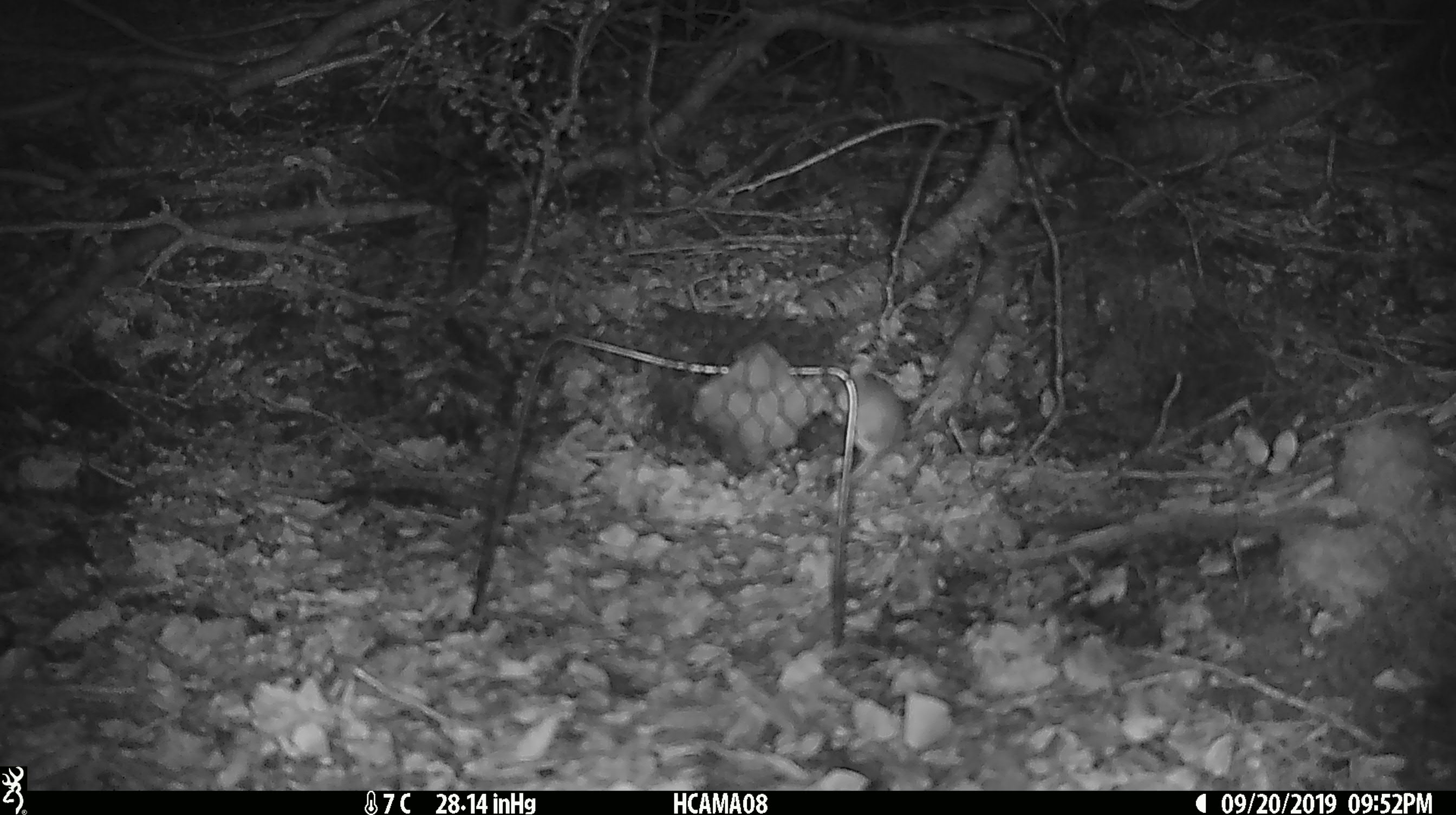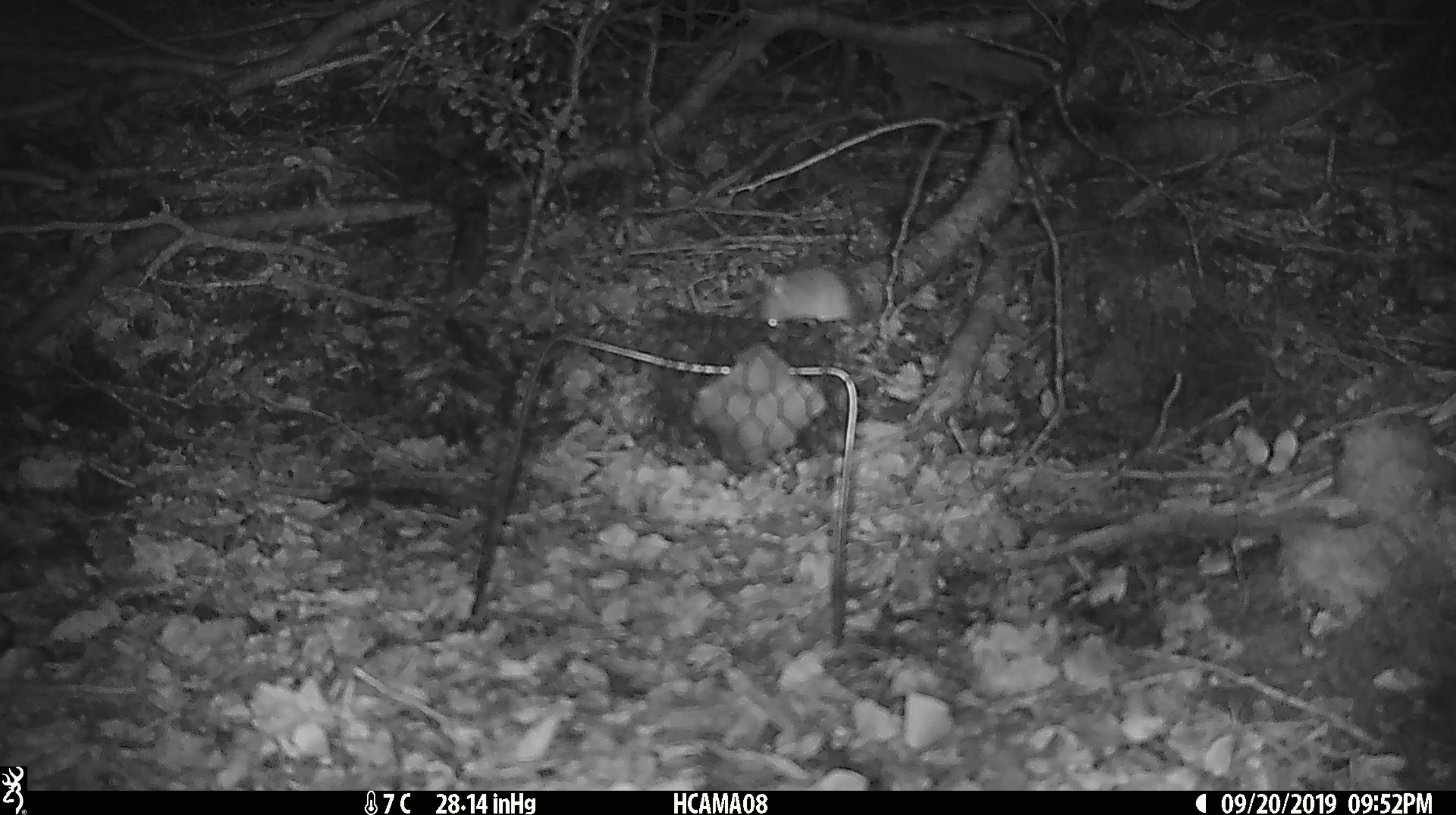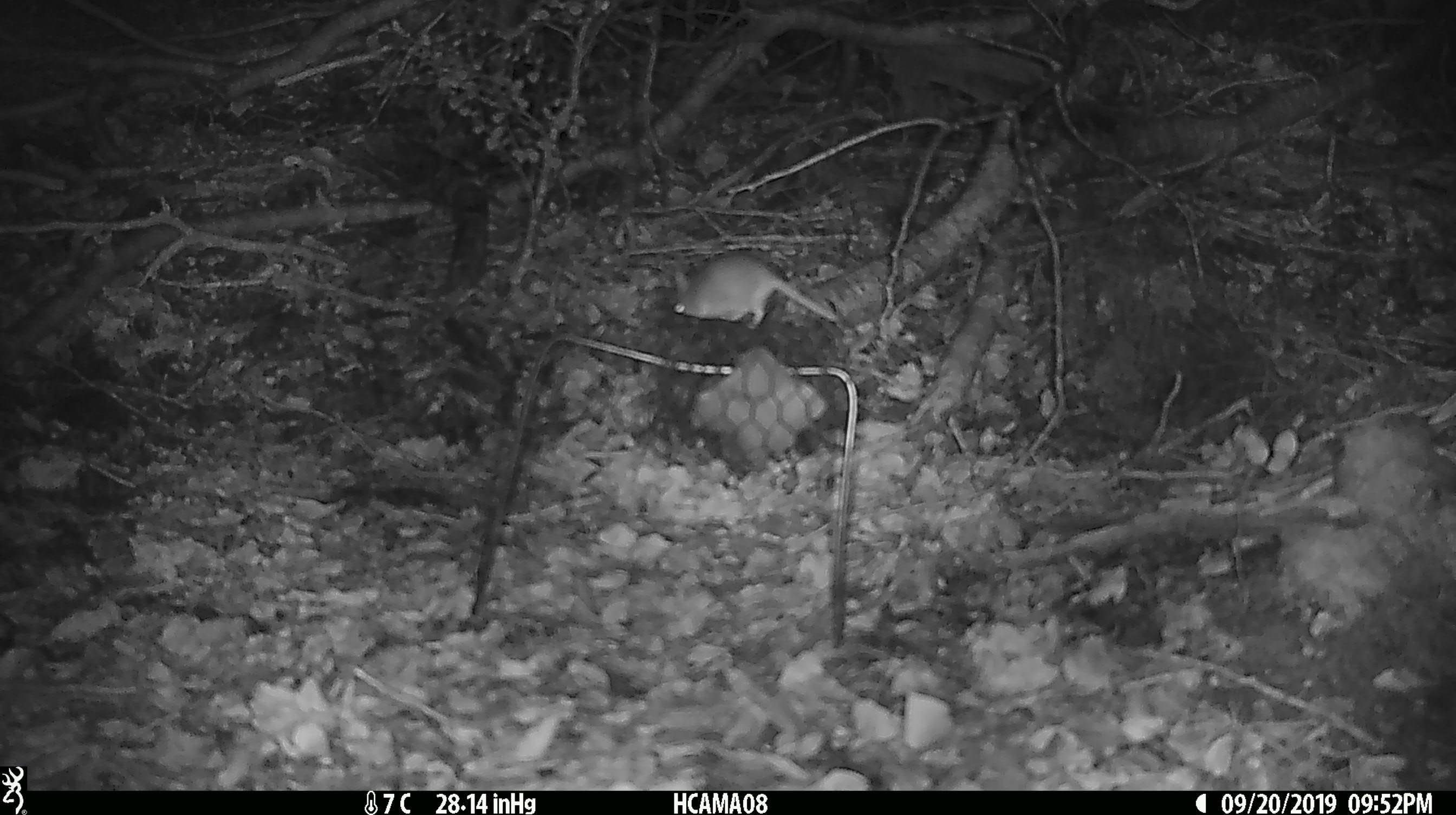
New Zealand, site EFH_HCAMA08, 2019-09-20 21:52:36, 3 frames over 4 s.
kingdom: Animalia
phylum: Chordata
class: Mammalia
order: Rodentia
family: Muridae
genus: Mus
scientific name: Mus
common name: mouse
Mouse (Mus).